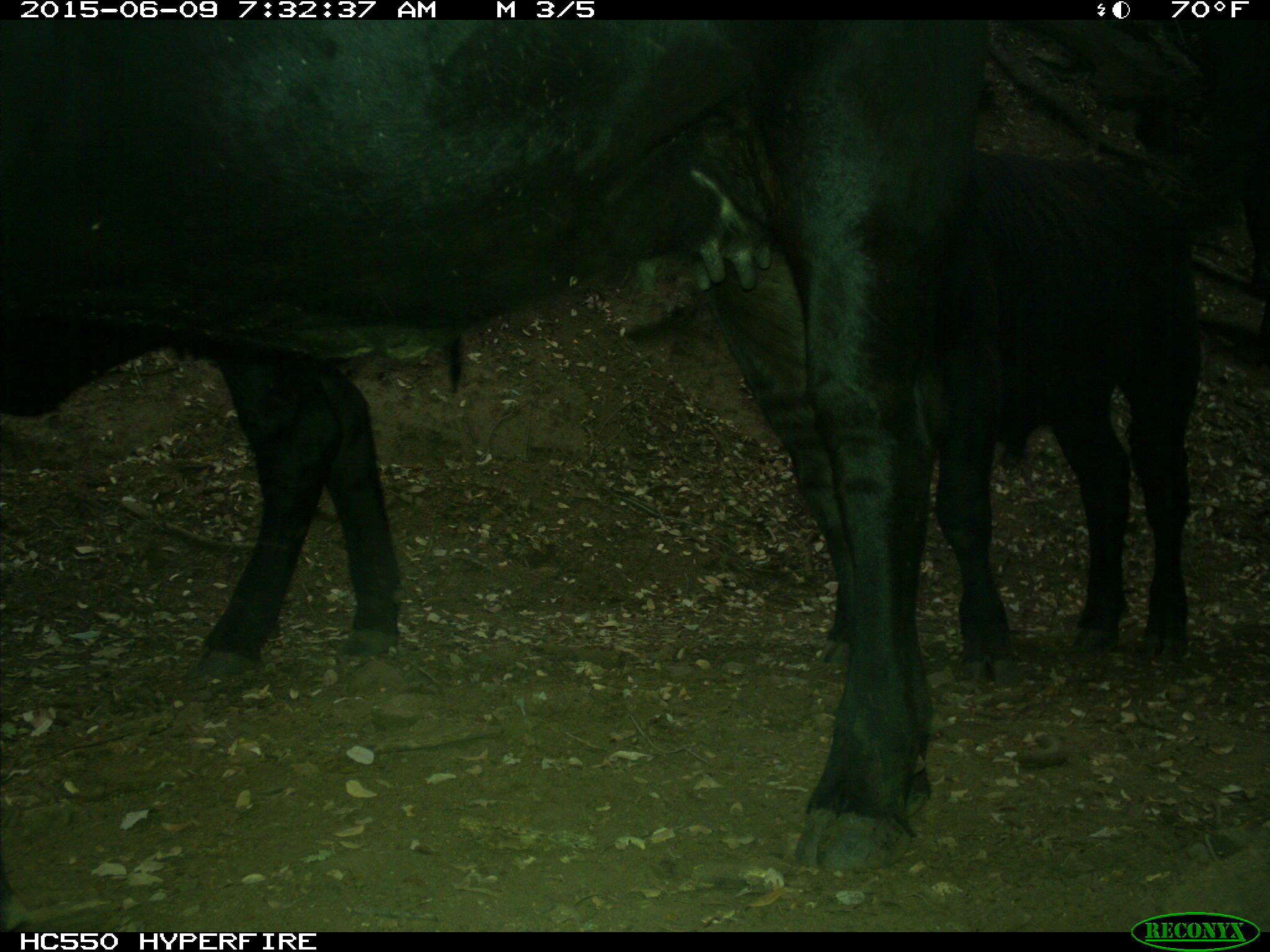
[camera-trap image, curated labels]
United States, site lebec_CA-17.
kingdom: Animalia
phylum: Chordata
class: Mammalia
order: Artiodactyla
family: Bovidae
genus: Bos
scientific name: Bos taurus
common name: domestic cow